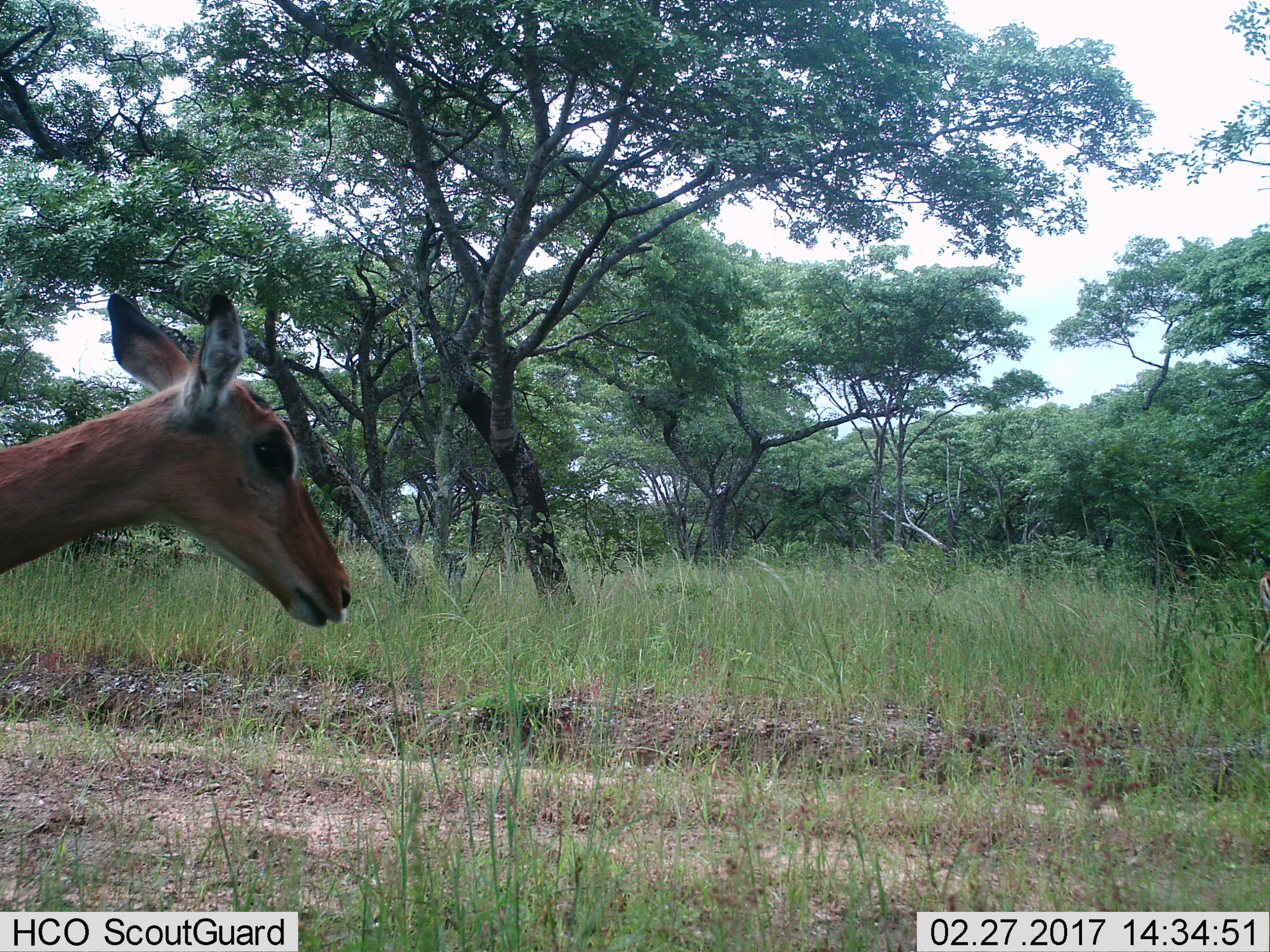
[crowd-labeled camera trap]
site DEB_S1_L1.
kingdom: Animalia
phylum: Chordata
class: Mammalia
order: Artiodactyla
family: Bovidae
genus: Aepyceros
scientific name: Aepyceros melampus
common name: impala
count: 1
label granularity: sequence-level